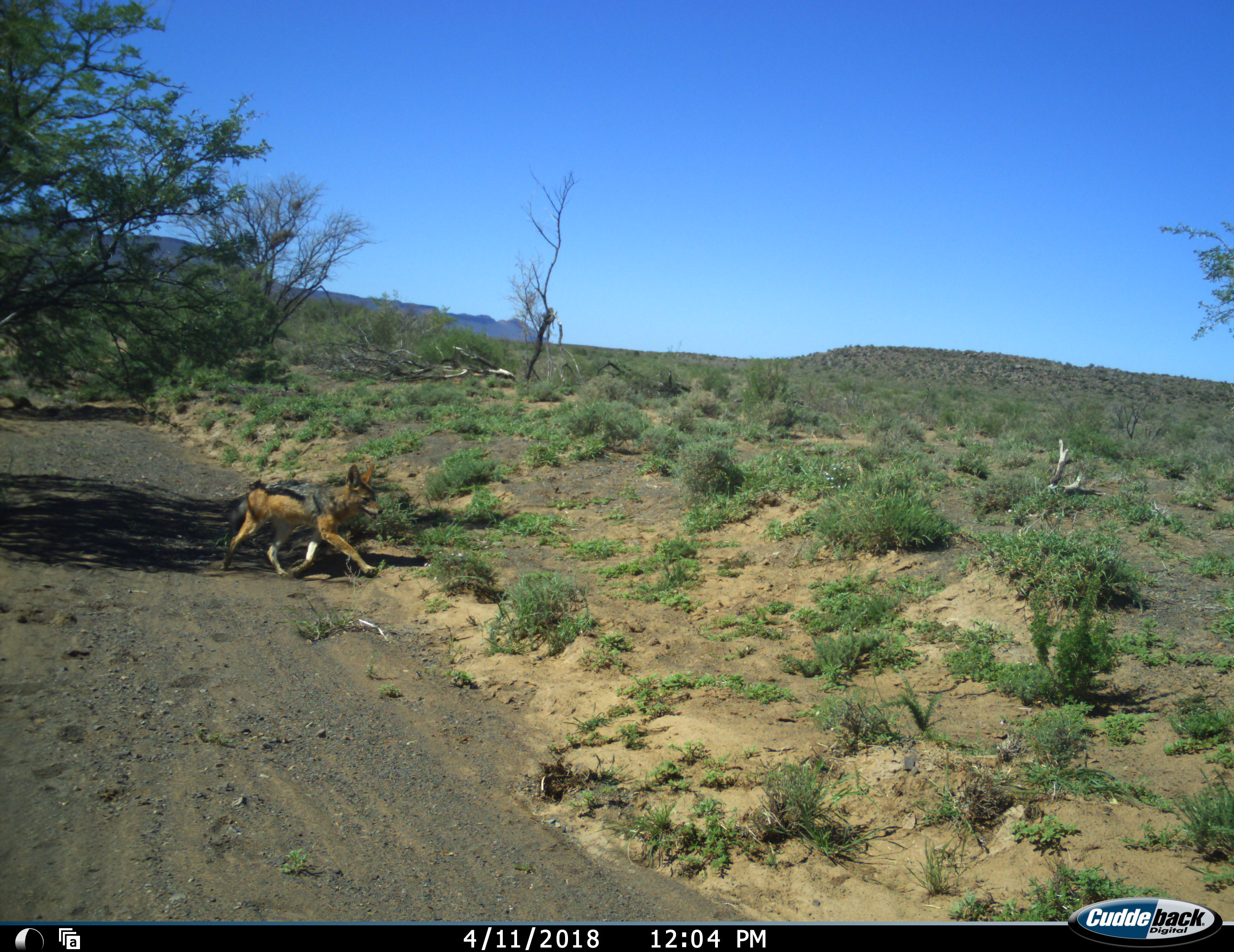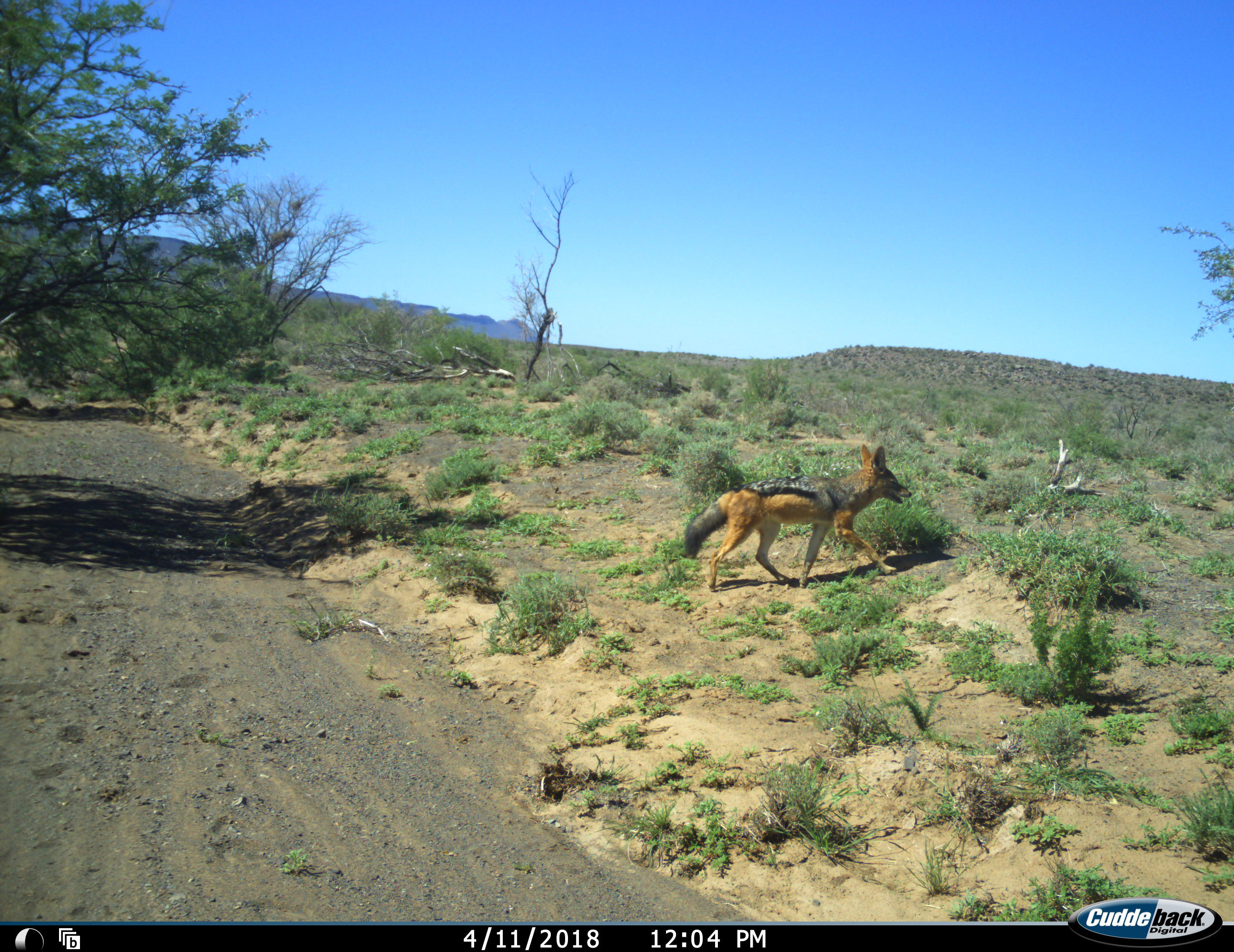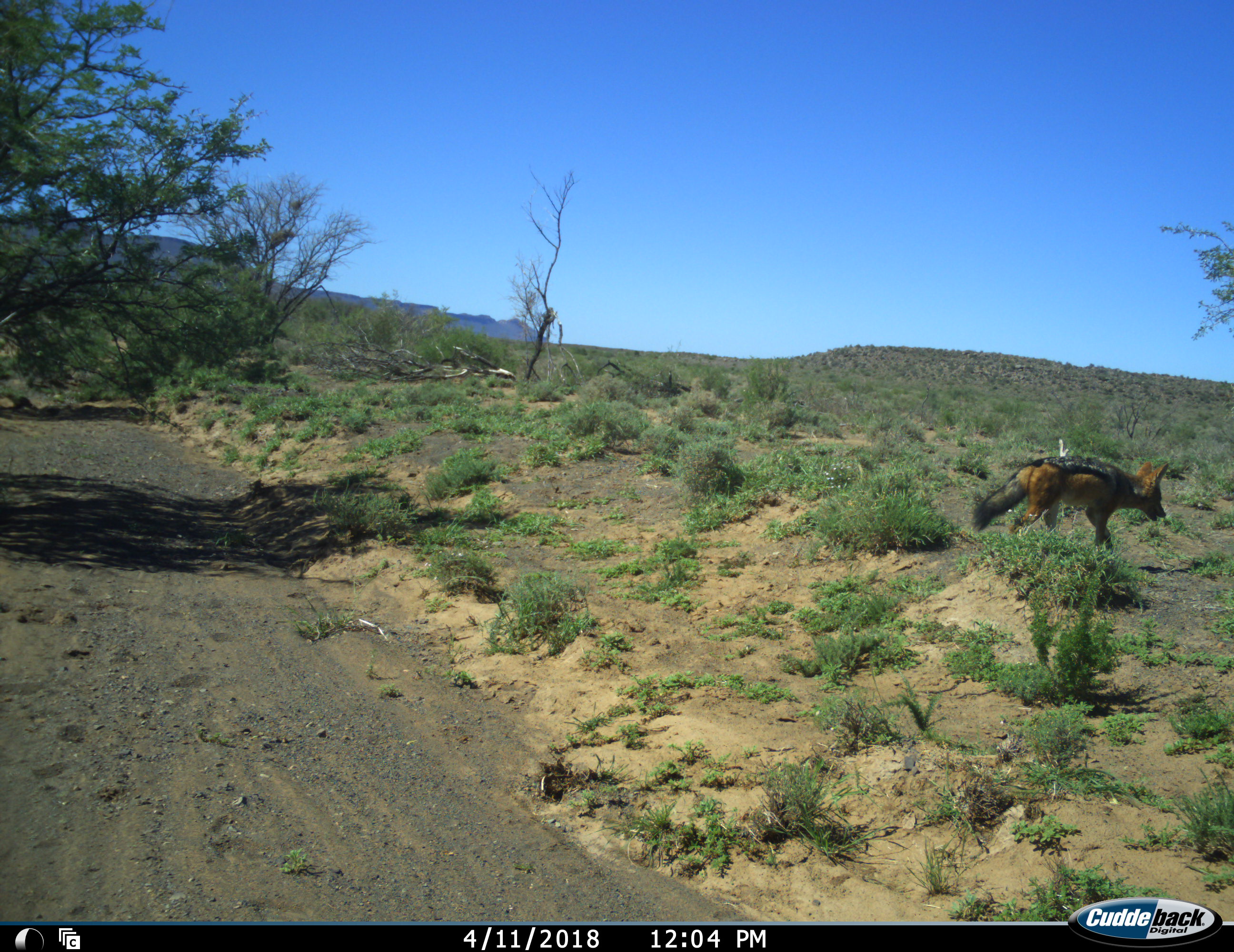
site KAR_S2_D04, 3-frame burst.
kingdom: Animalia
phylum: Chordata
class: Mammalia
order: Carnivora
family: Canidae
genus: Lupulella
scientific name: Lupulella mesomelas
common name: black-backed jackal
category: jackalblackbacked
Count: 1.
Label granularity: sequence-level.